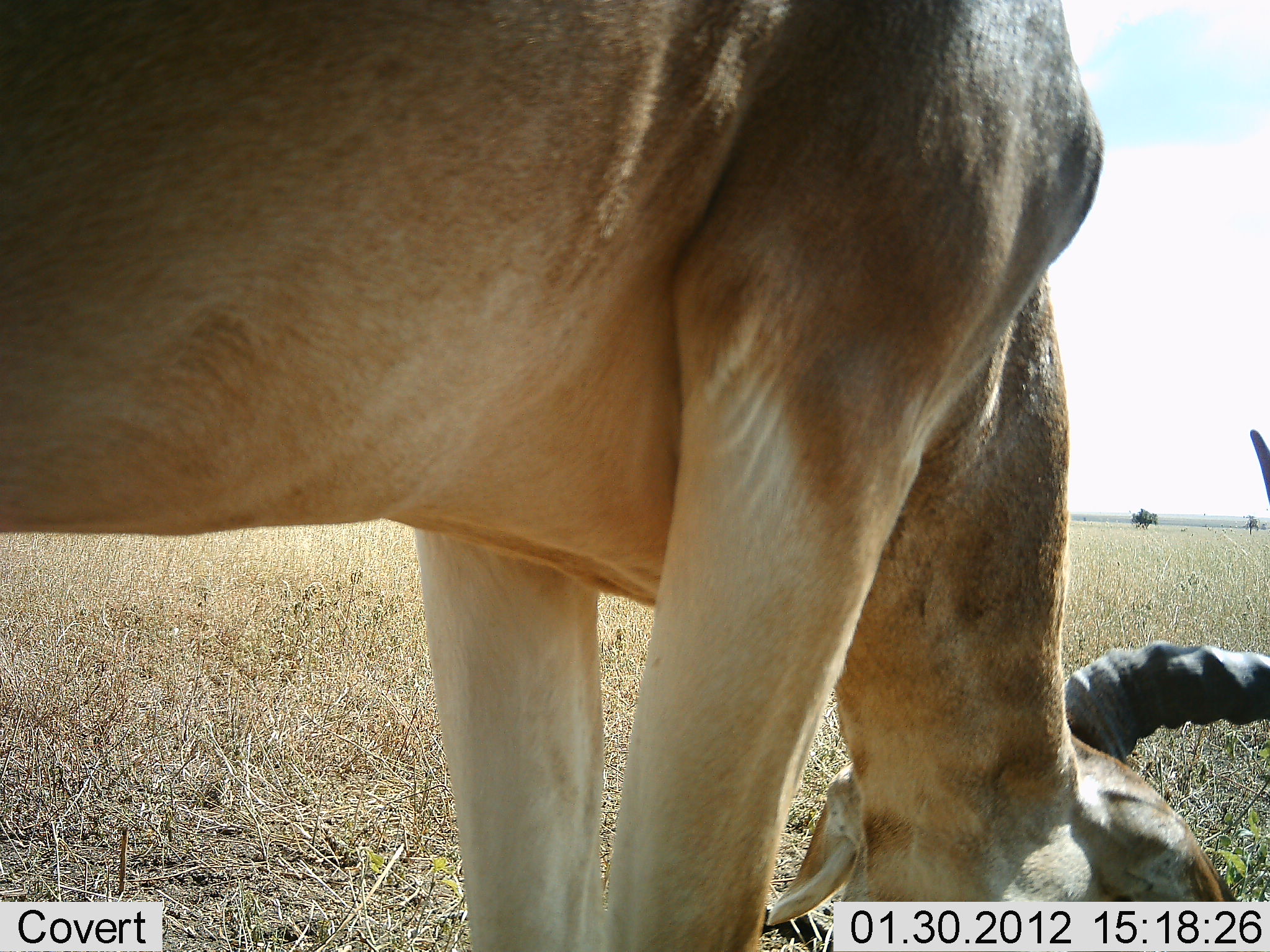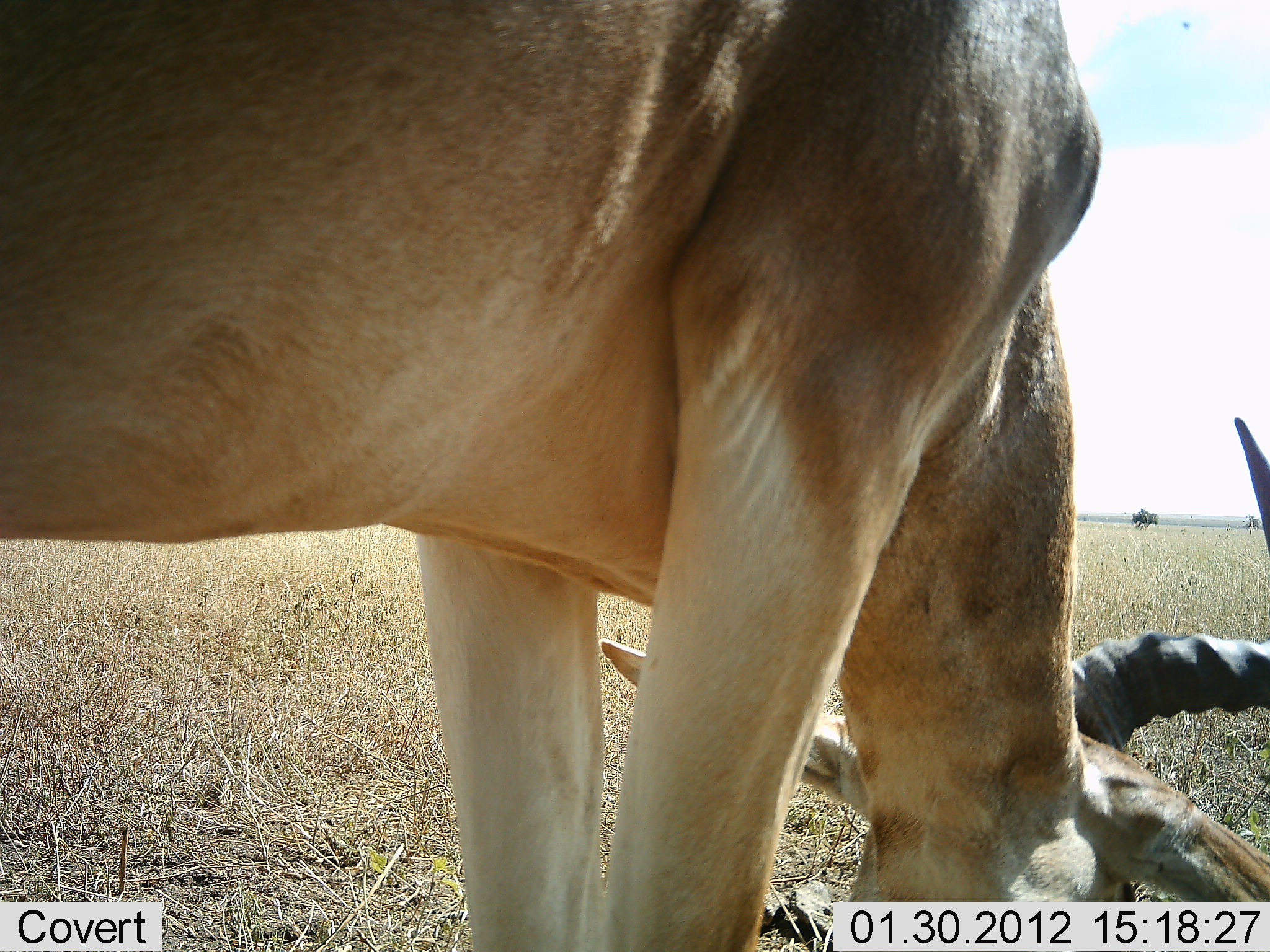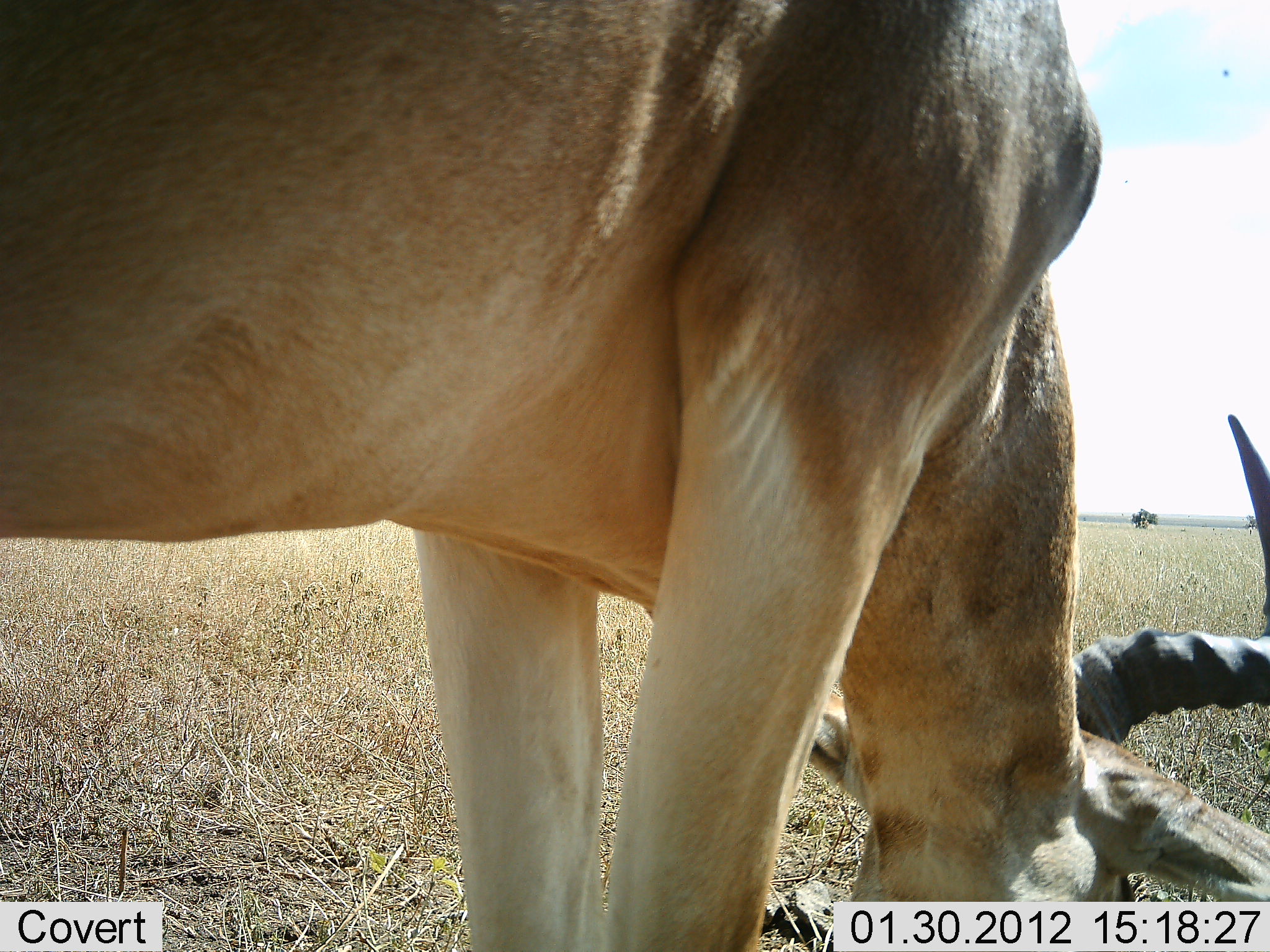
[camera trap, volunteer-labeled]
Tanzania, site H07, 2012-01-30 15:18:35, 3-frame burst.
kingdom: Animalia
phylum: Chordata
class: Mammalia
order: Artiodactyla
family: Bovidae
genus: Alcelaphus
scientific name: Alcelaphus buselaphus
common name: hartebeest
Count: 1.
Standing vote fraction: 29%.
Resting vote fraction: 7%.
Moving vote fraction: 0%.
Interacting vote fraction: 0%.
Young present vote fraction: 0%.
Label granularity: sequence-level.